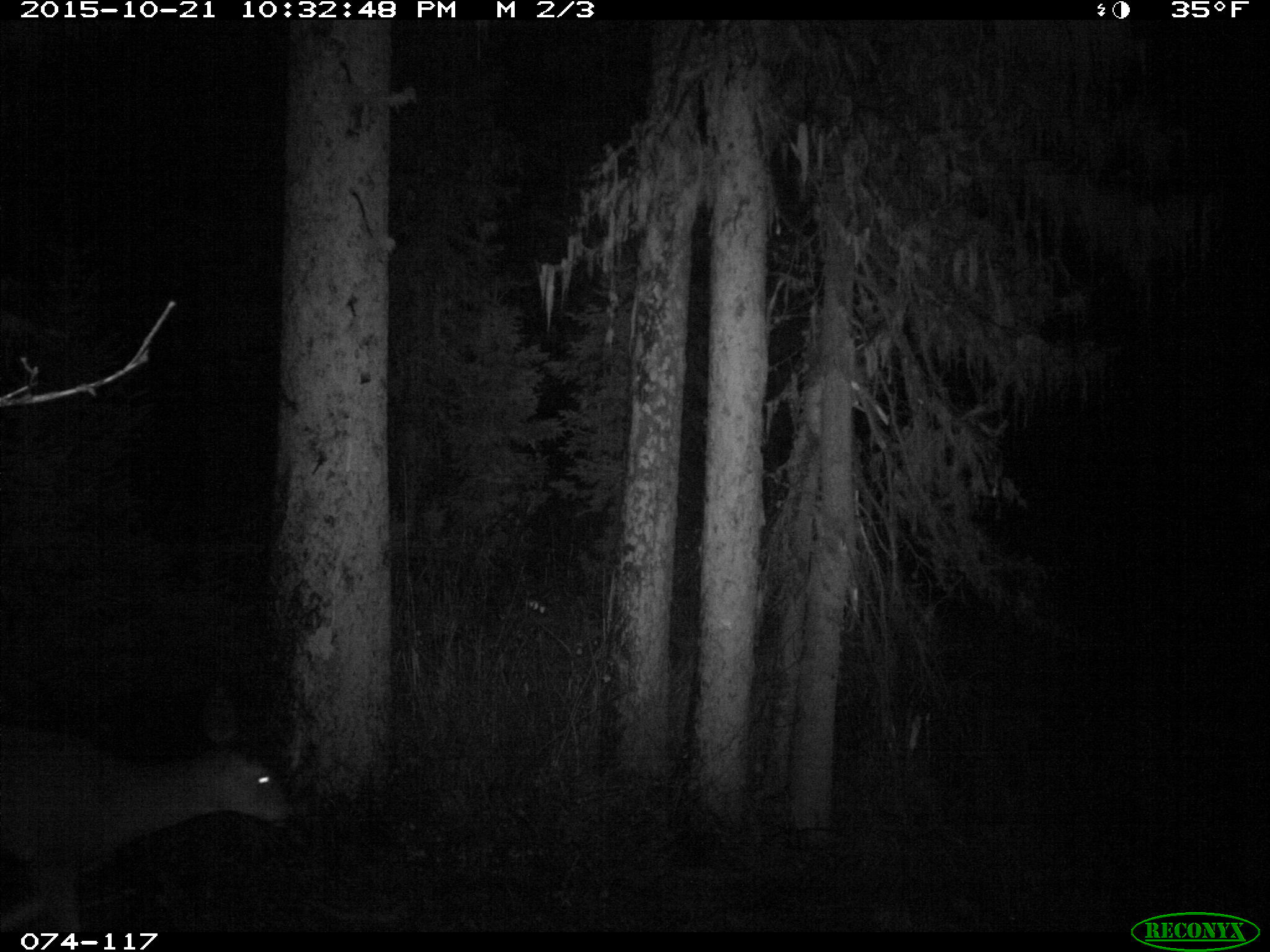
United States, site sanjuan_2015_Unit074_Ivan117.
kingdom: Animalia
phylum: Chordata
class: Mammalia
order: Artiodactyla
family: Cervidae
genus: Odocoileus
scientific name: Odocoileus hemionus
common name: mule deer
Odocoileus hemionus (mule deer).